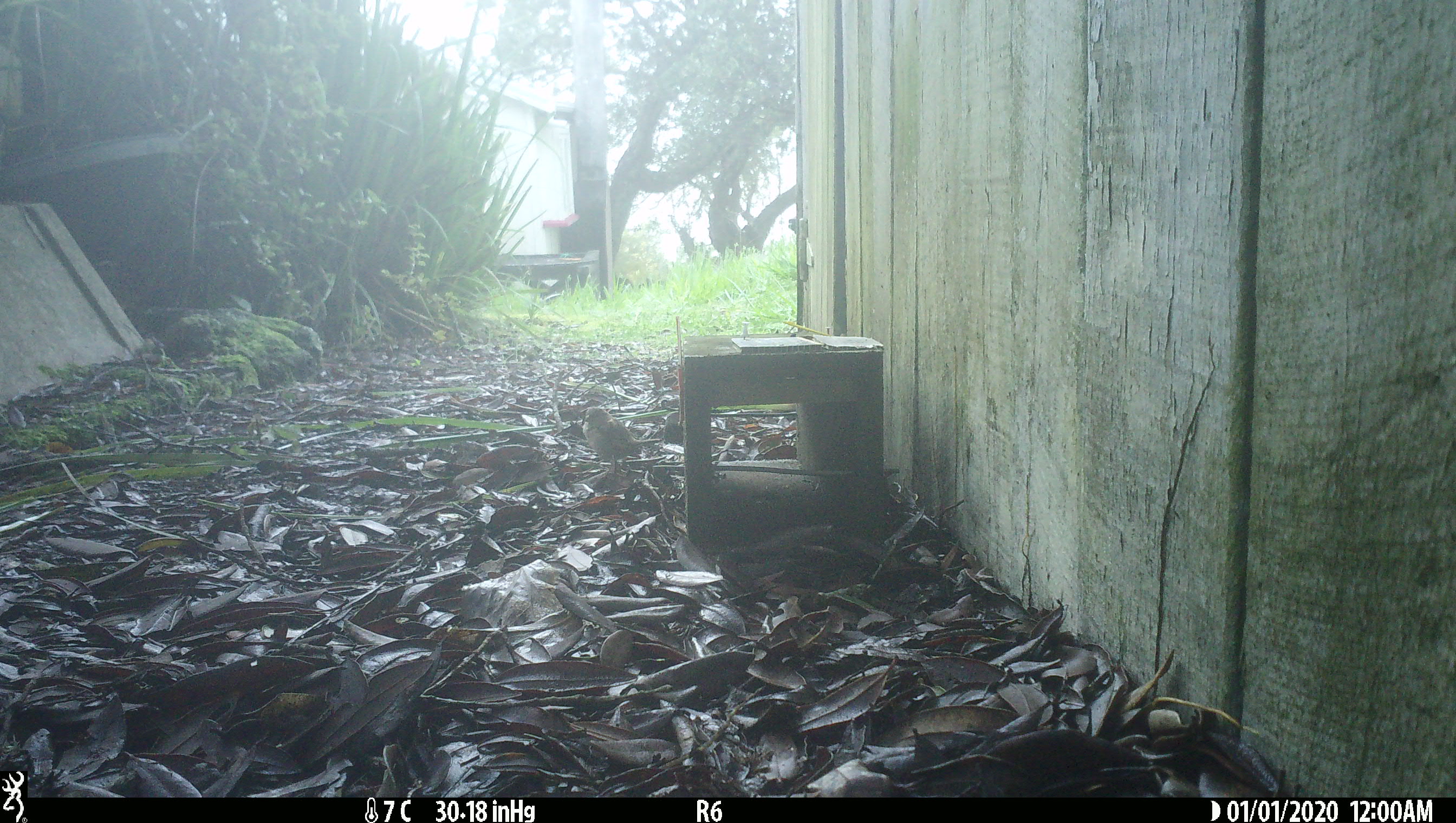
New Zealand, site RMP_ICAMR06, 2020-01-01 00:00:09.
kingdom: Animalia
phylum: Chordata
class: Aves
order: Passeriformes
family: Passeridae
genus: Passer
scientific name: Passer domesticus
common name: house sparrow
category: sparrow